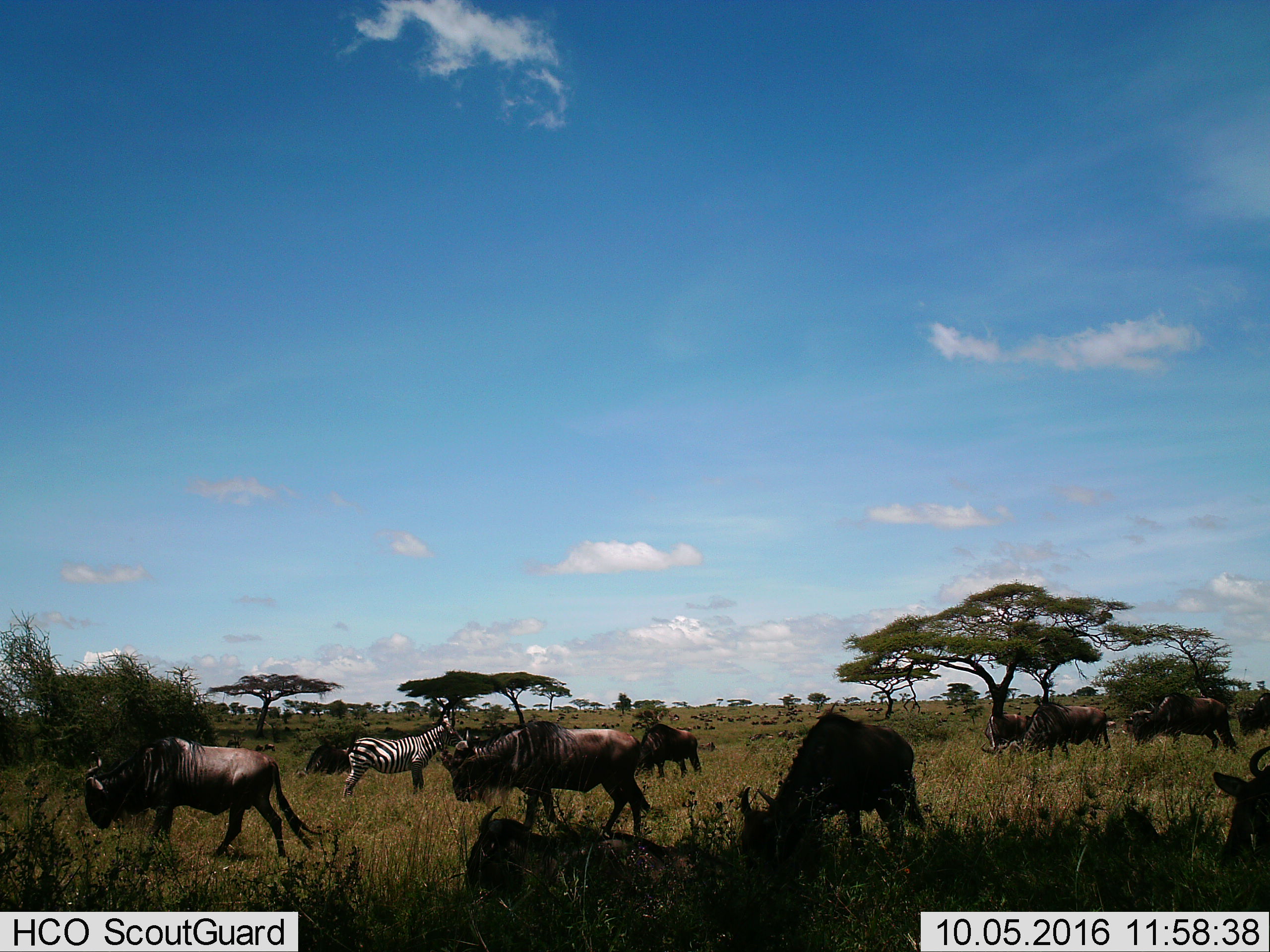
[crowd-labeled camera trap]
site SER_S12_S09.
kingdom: Animalia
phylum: Chordata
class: Mammalia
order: Artiodactyla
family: Bovidae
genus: Connochaetes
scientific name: Connochaetes taurinus taurinus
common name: blue wildebeest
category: wildebeestblue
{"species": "wildebeestblue (blue wildebeest) (Connochaetes taurinus taurinus)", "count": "11-50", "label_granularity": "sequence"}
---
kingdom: Animalia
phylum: Chordata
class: Mammalia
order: Perissodactyla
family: Equidae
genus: Equus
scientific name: Equus quagga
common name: plains zebra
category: zebraplains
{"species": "zebraplains (plains zebra) (Equus quagga)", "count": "1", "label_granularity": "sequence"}